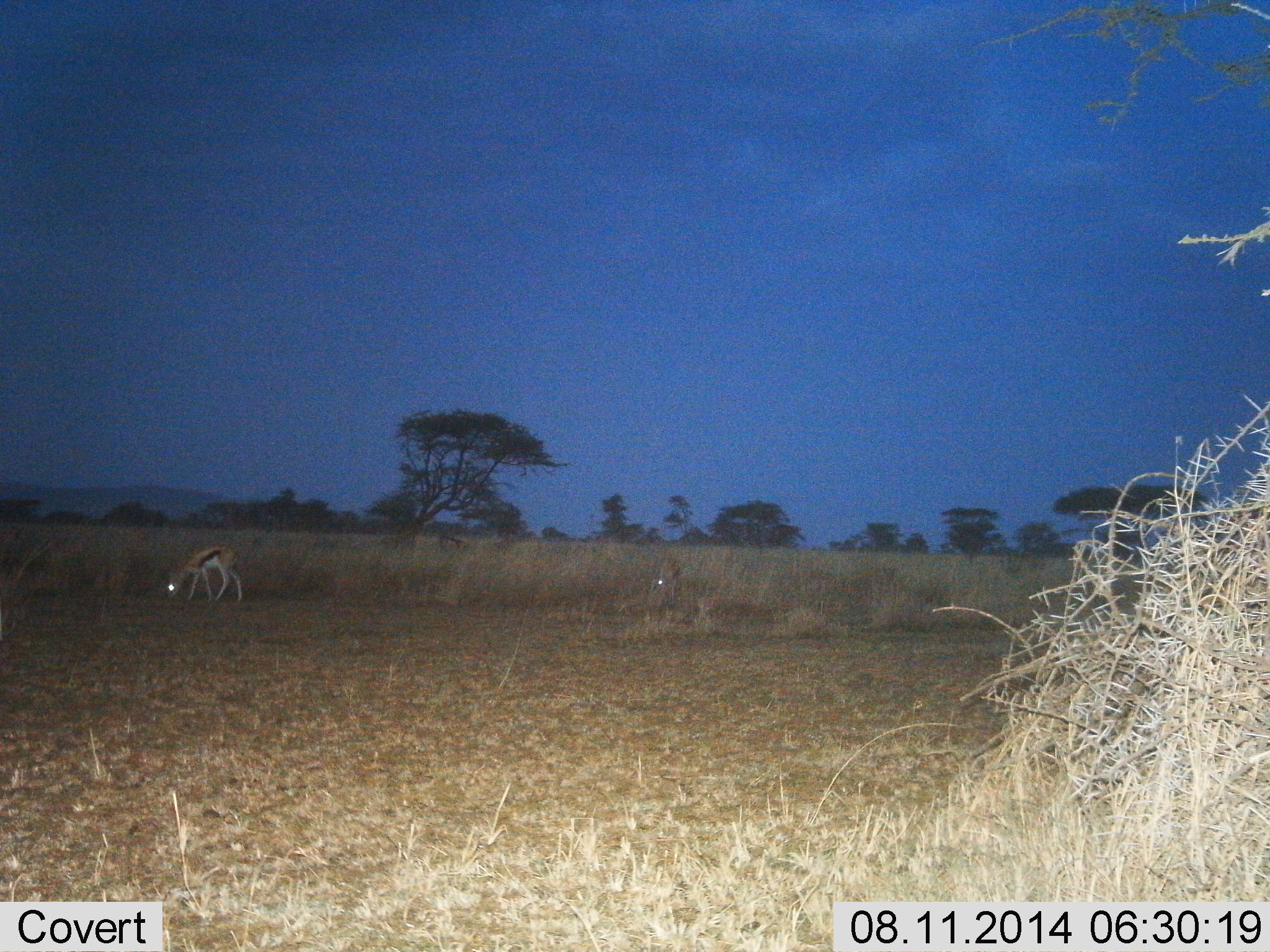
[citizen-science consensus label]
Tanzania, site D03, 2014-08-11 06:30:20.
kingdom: Animalia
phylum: Chordata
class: Mammalia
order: Artiodactyla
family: Bovidae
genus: Eudorcas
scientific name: Eudorcas thomsonii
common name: thomson's gazelle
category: gazellethomsons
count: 2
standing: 30%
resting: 0%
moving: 10%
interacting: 0%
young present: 0%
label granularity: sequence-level